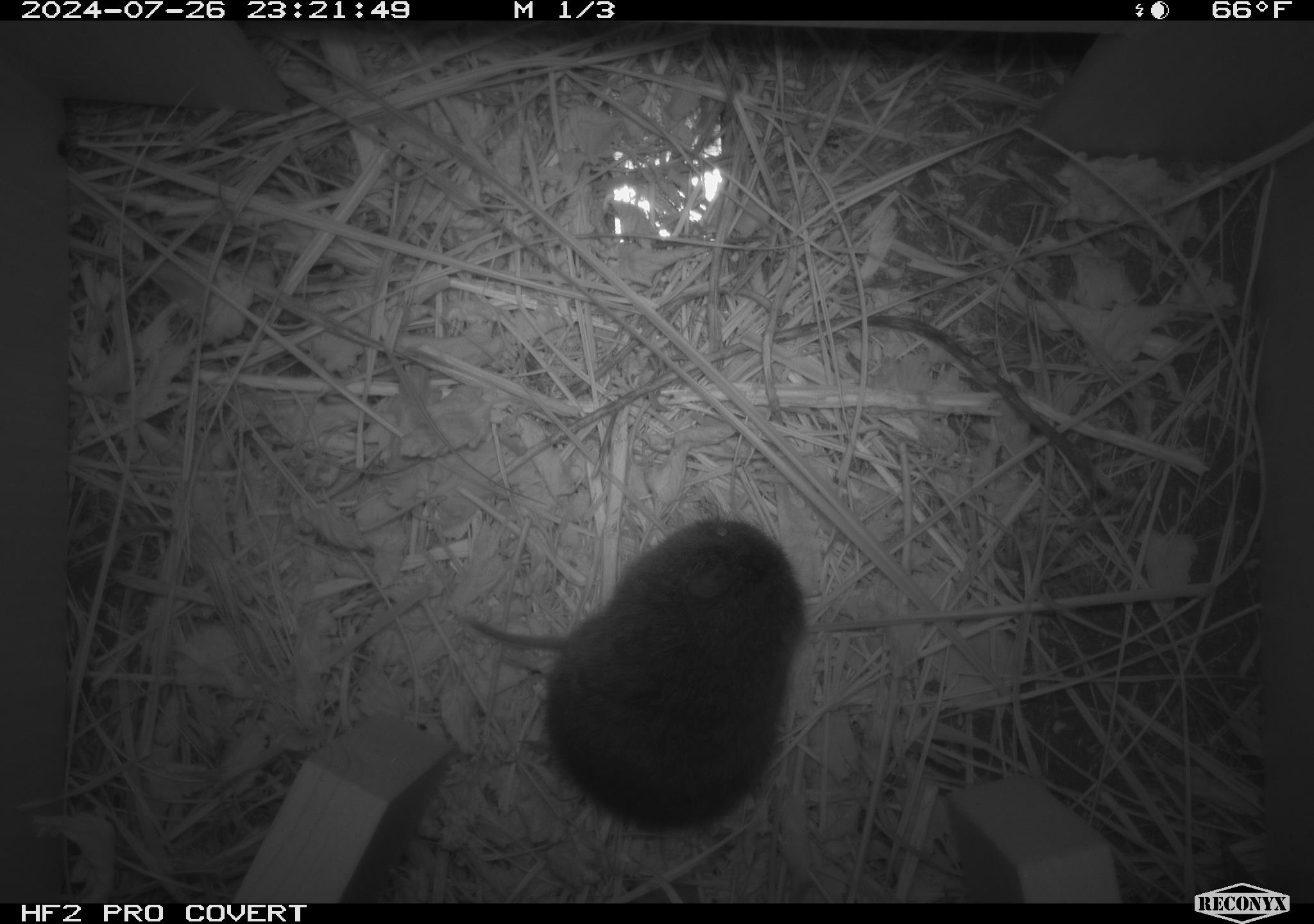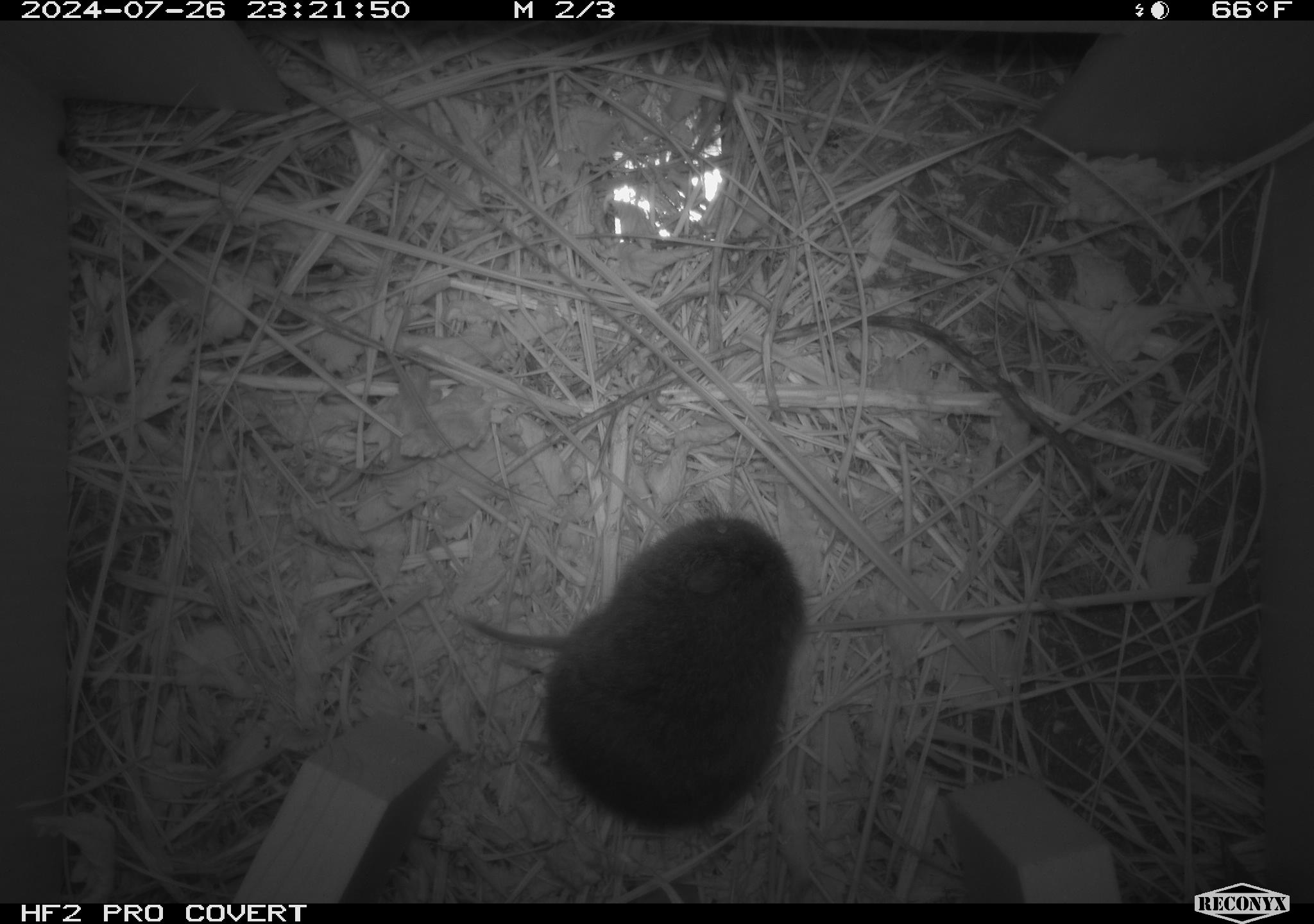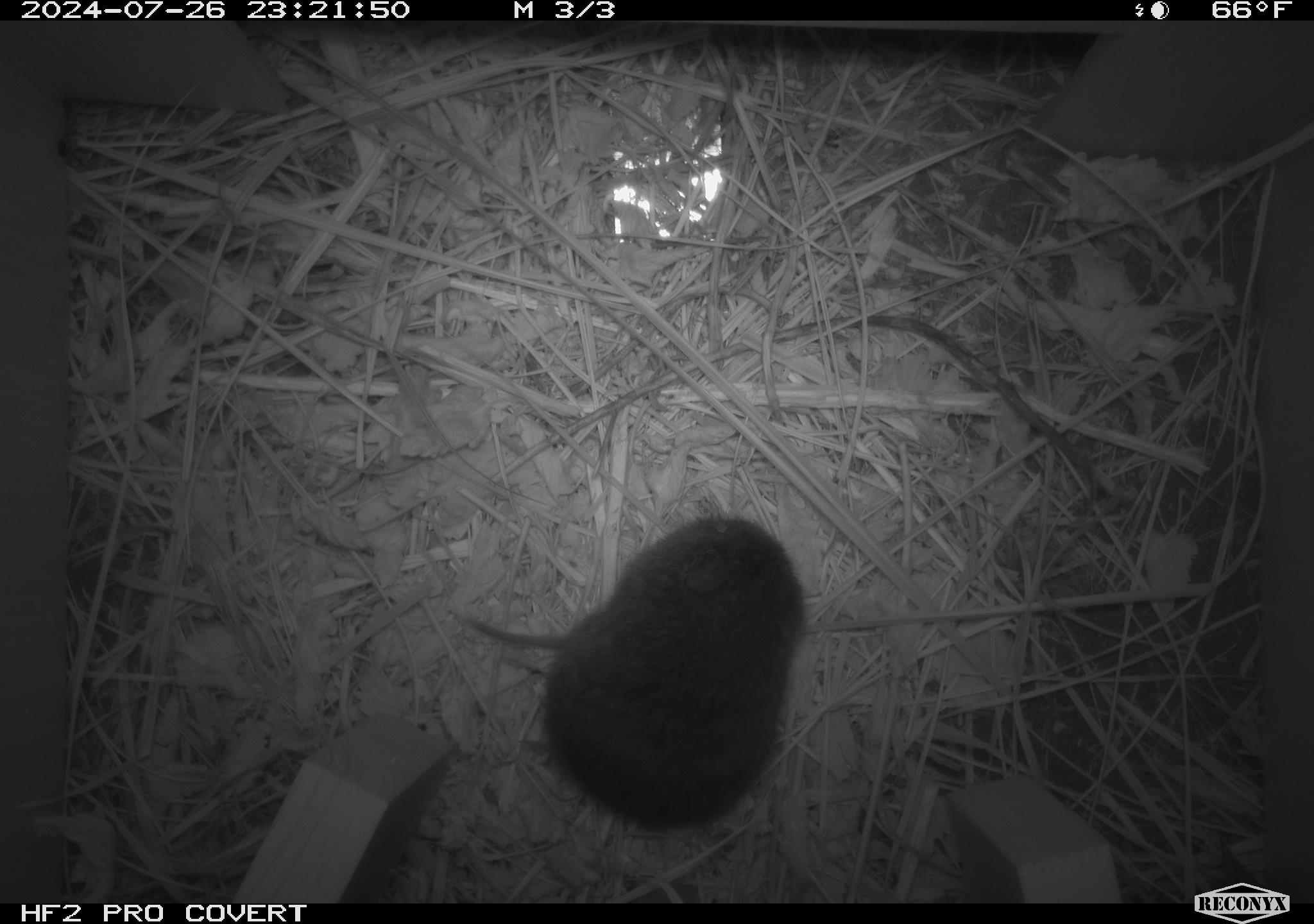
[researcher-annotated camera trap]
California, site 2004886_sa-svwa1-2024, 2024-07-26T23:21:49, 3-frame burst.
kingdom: Animalia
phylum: Chordata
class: Mammalia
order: Rodentia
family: Cricetidae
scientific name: Arvicolinae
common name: voles, lemmings, and muskrats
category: arvicolinae subfamily